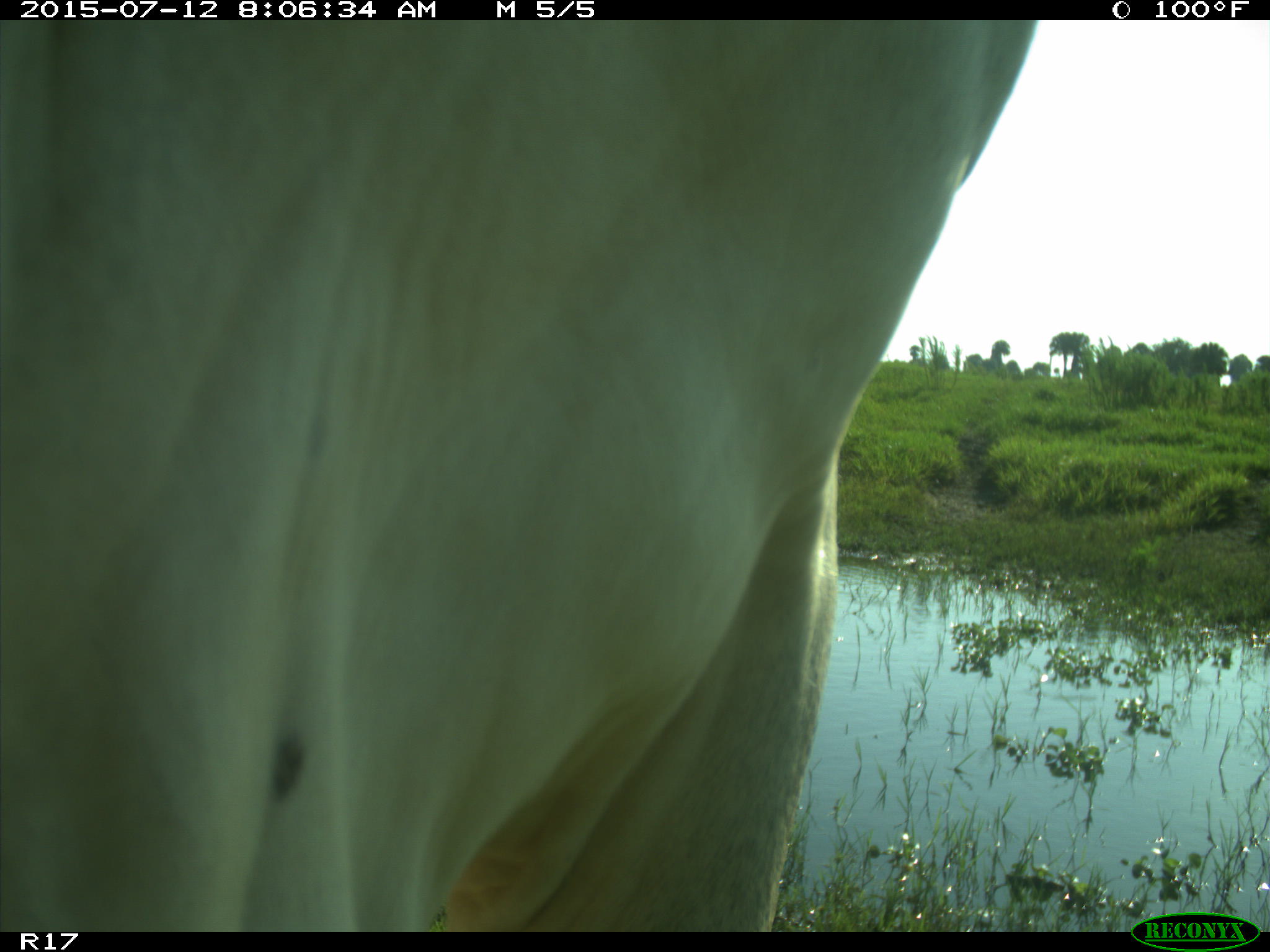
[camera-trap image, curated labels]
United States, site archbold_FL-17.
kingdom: Animalia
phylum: Chordata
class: Mammalia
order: Artiodactyla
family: Bovidae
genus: Bos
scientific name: Bos taurus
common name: domestic cow